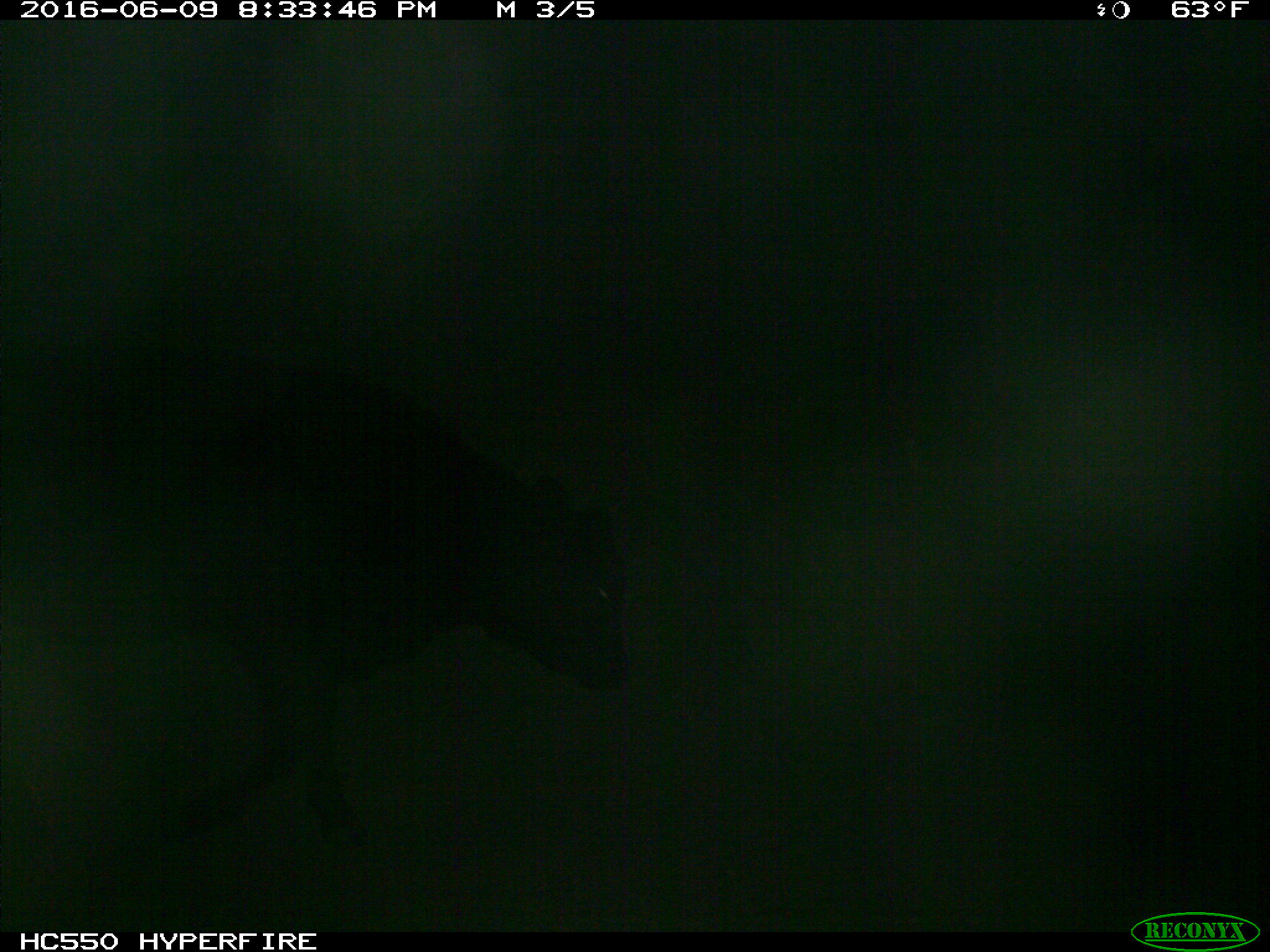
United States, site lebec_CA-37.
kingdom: Animalia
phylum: Chordata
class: Mammalia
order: Artiodactyla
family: Bovidae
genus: Bos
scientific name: Bos taurus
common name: domestic cow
Bos taurus (domestic cow).